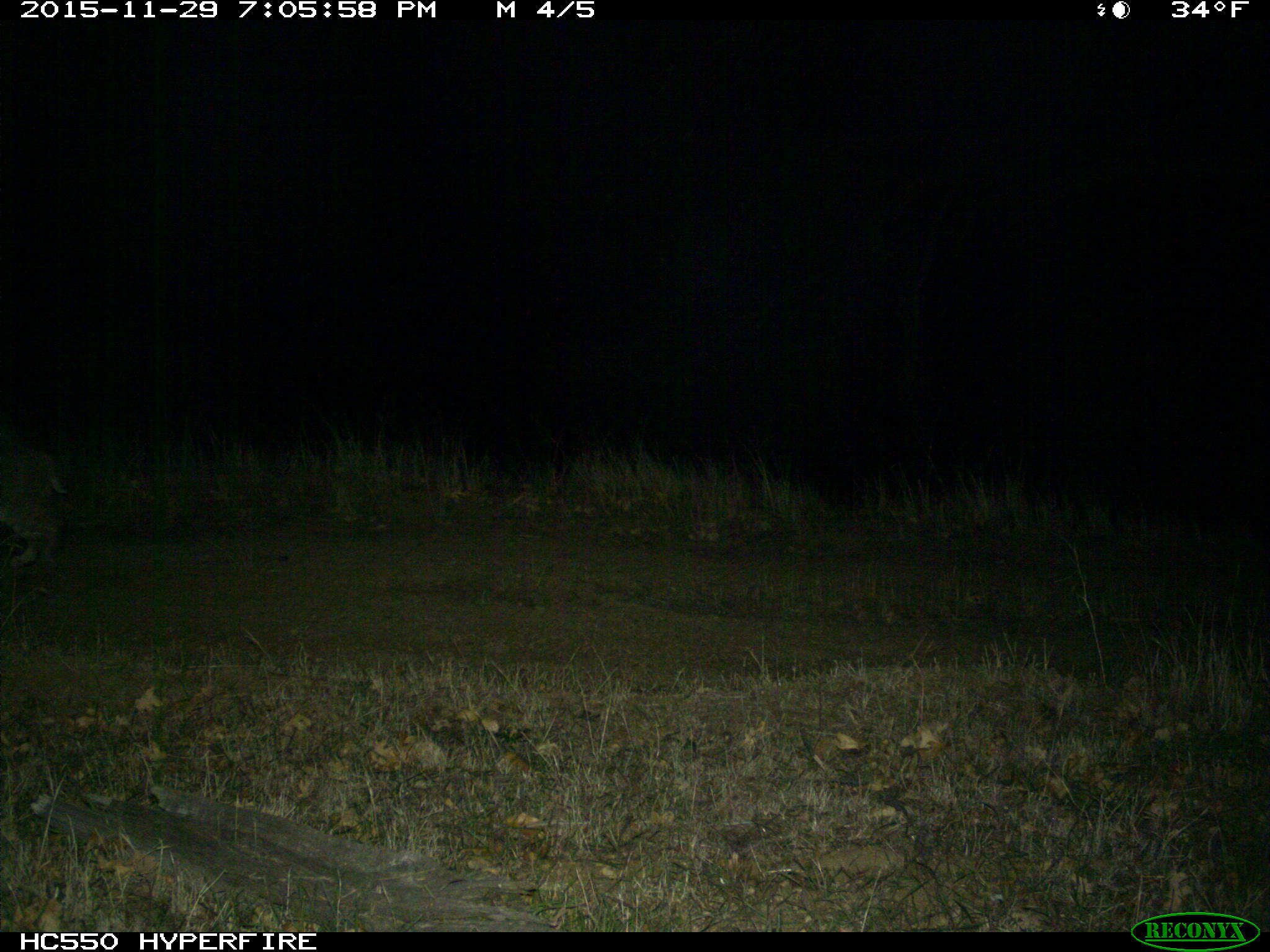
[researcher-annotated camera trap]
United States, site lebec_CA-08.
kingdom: Animalia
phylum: Chordata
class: Mammalia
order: Carnivora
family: Felidae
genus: Lynx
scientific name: Lynx rufus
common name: bobcat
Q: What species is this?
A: Lynx rufus (bobcat).